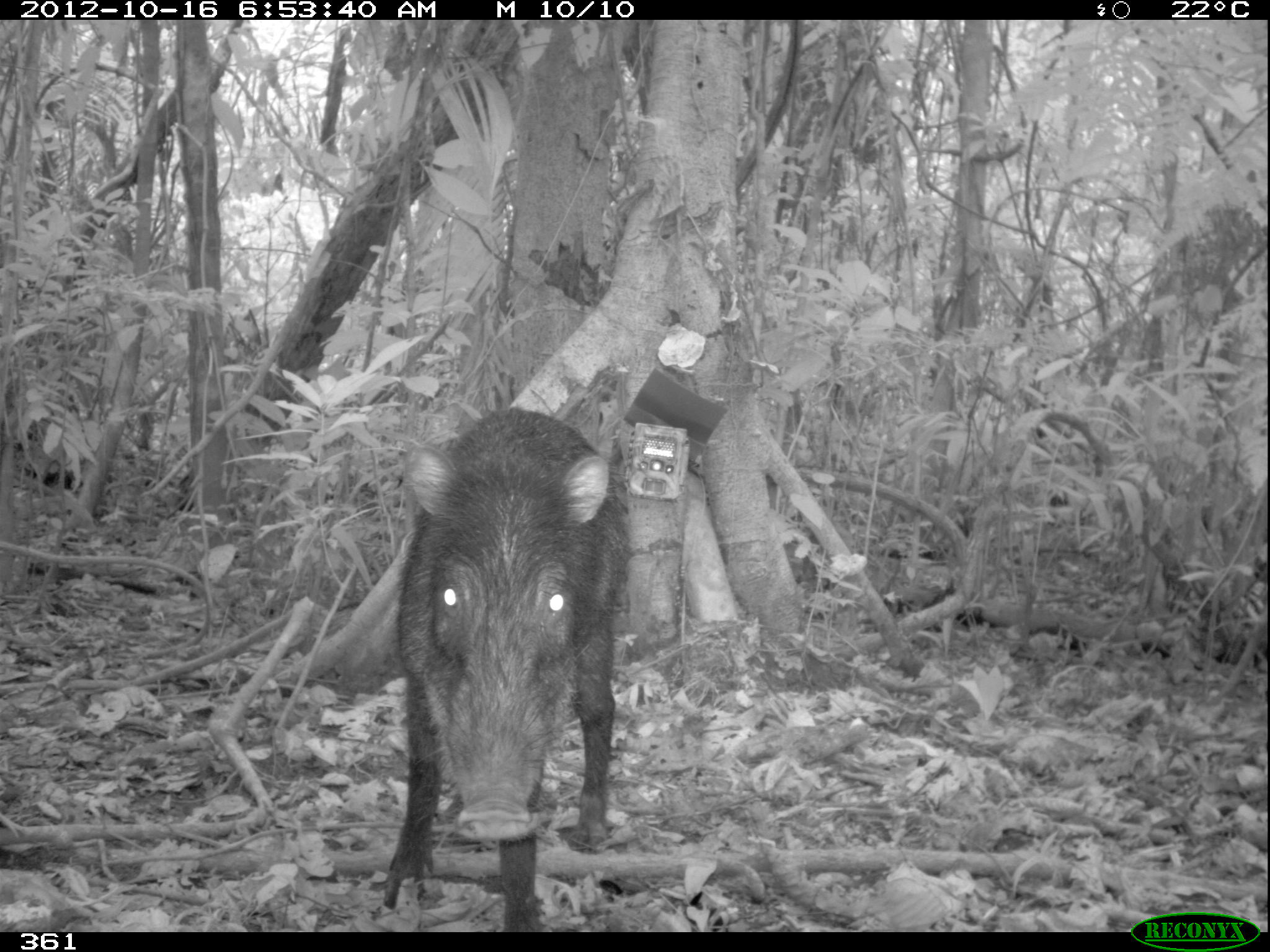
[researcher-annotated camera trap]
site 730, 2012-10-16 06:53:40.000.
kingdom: Animalia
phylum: Chordata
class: Mammalia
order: Artiodactyla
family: Tayassuidae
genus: Tayassu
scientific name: Tayassu pecari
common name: white-lipped peccary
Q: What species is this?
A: Tayassu pecari (white-lipped peccary).